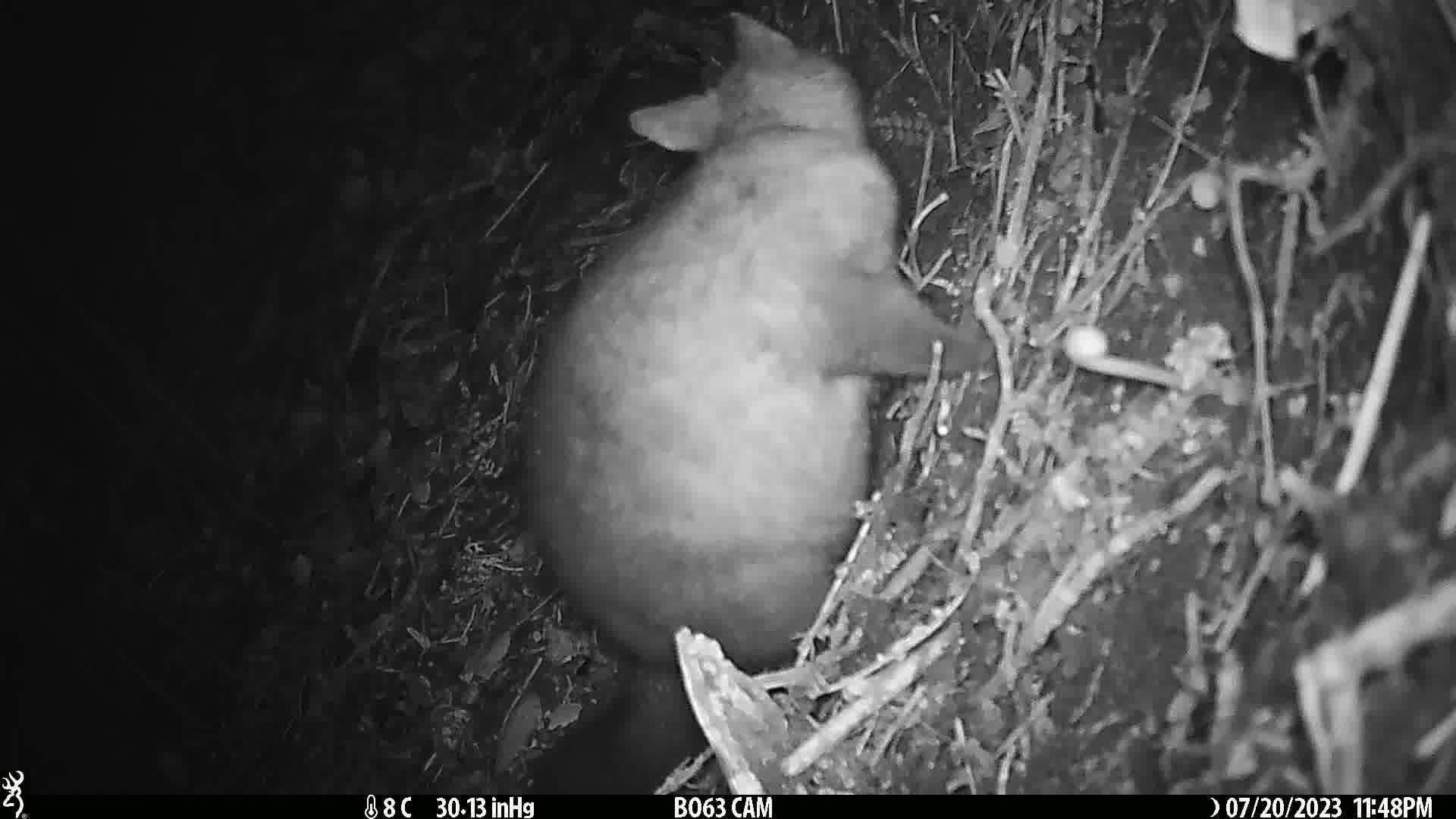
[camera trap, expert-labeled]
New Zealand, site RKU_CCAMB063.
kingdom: Animalia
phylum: Chordata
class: Mammalia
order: Diprotodontia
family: Phalangeridae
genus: Trichosurus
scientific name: Trichosurus vulpecula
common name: common brushtail possum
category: possum